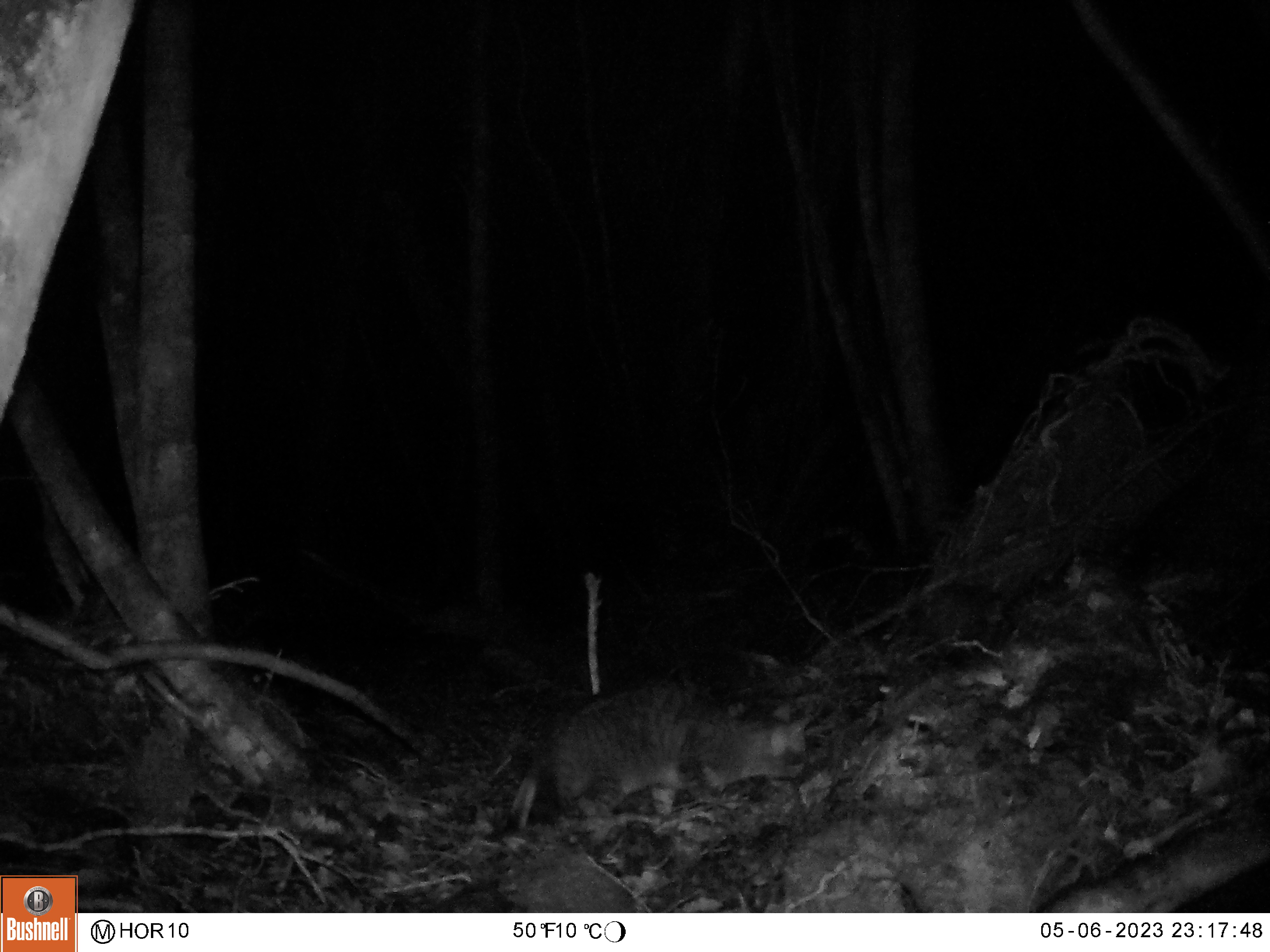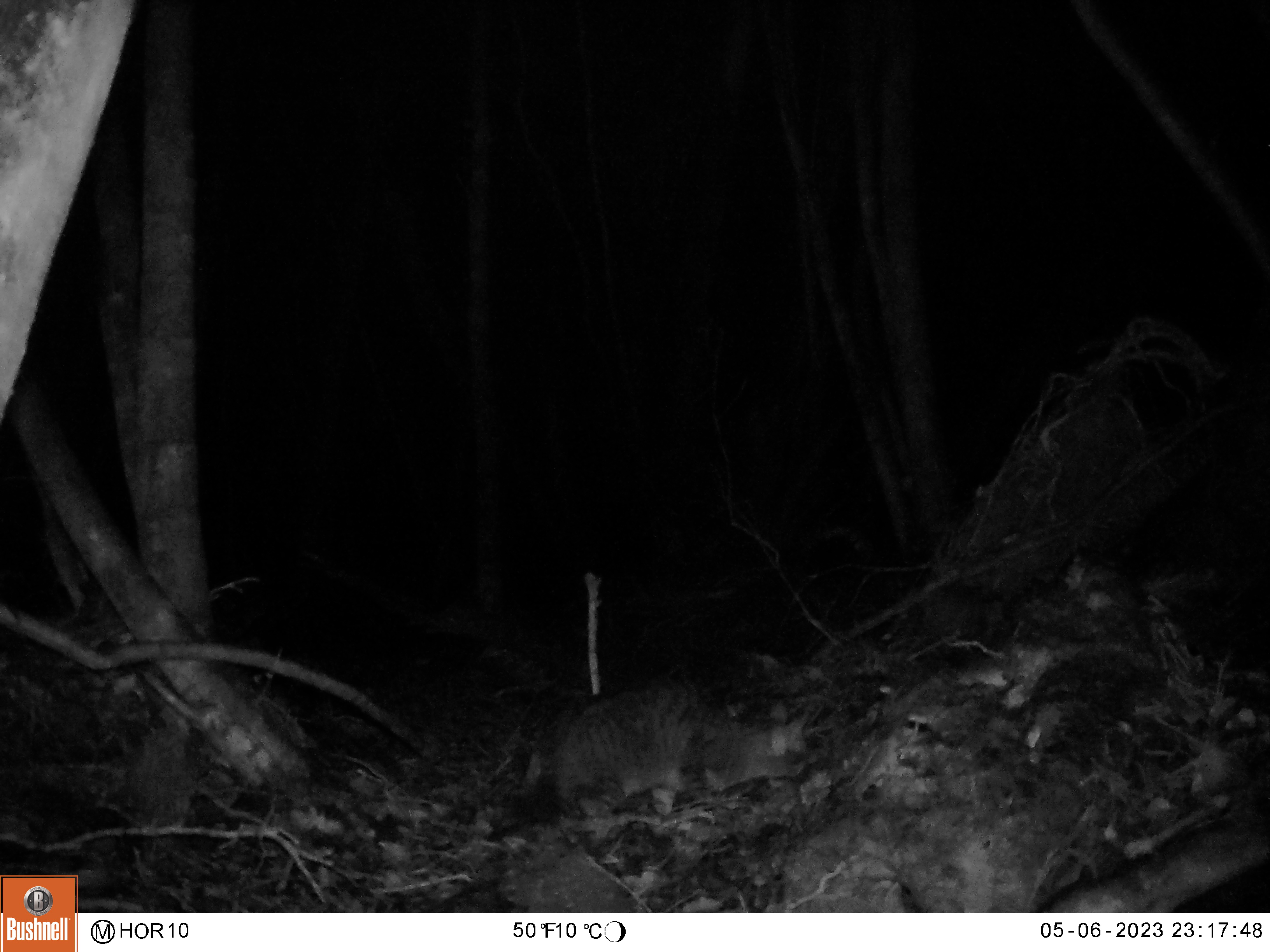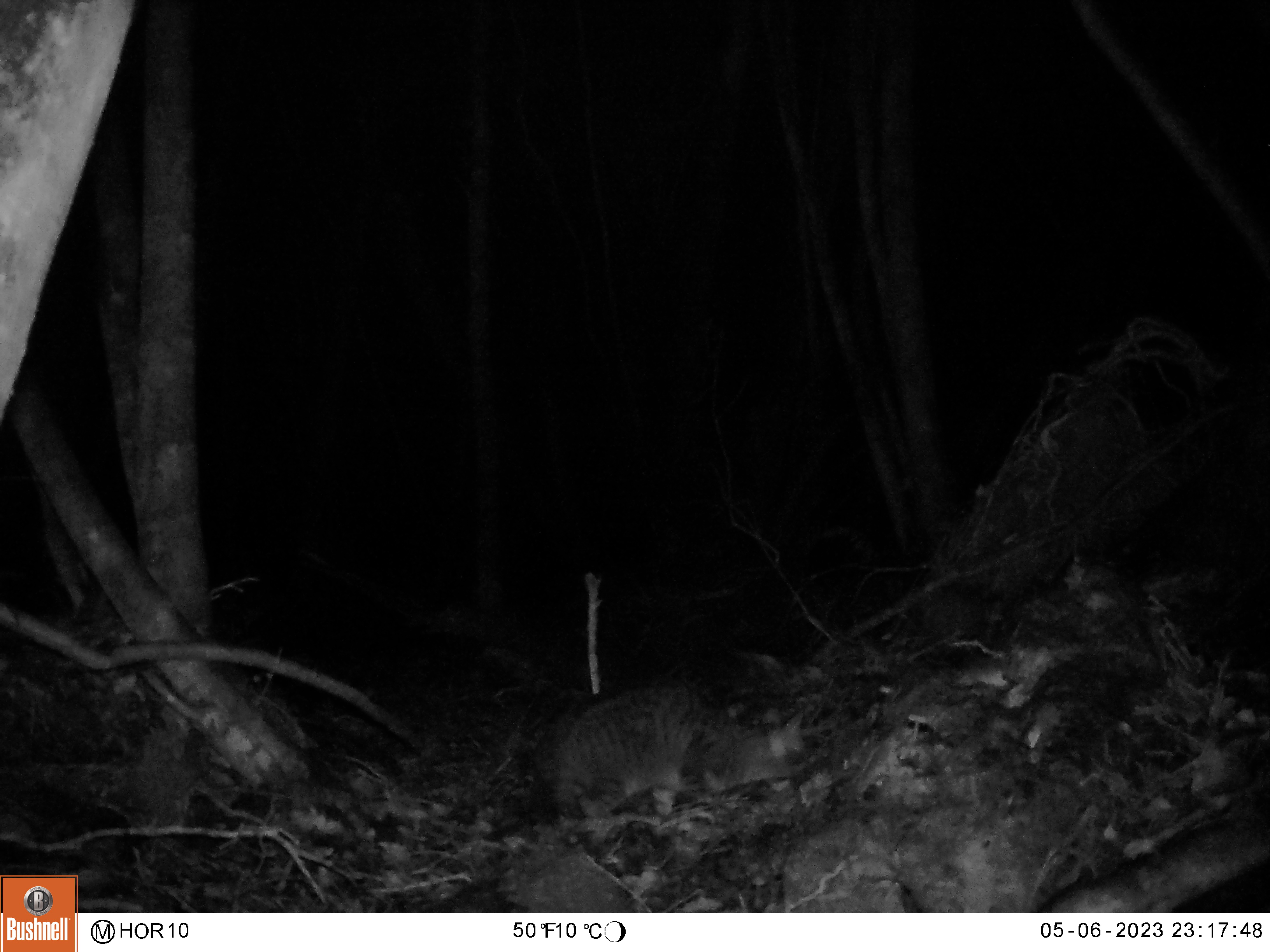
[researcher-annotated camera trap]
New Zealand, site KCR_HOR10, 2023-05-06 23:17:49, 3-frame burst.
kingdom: Animalia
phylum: Chordata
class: Mammalia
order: Carnivora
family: Felidae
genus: Felis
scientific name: Felis catus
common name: domestic cat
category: cat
Cat (domestic cat) (Felis catus).